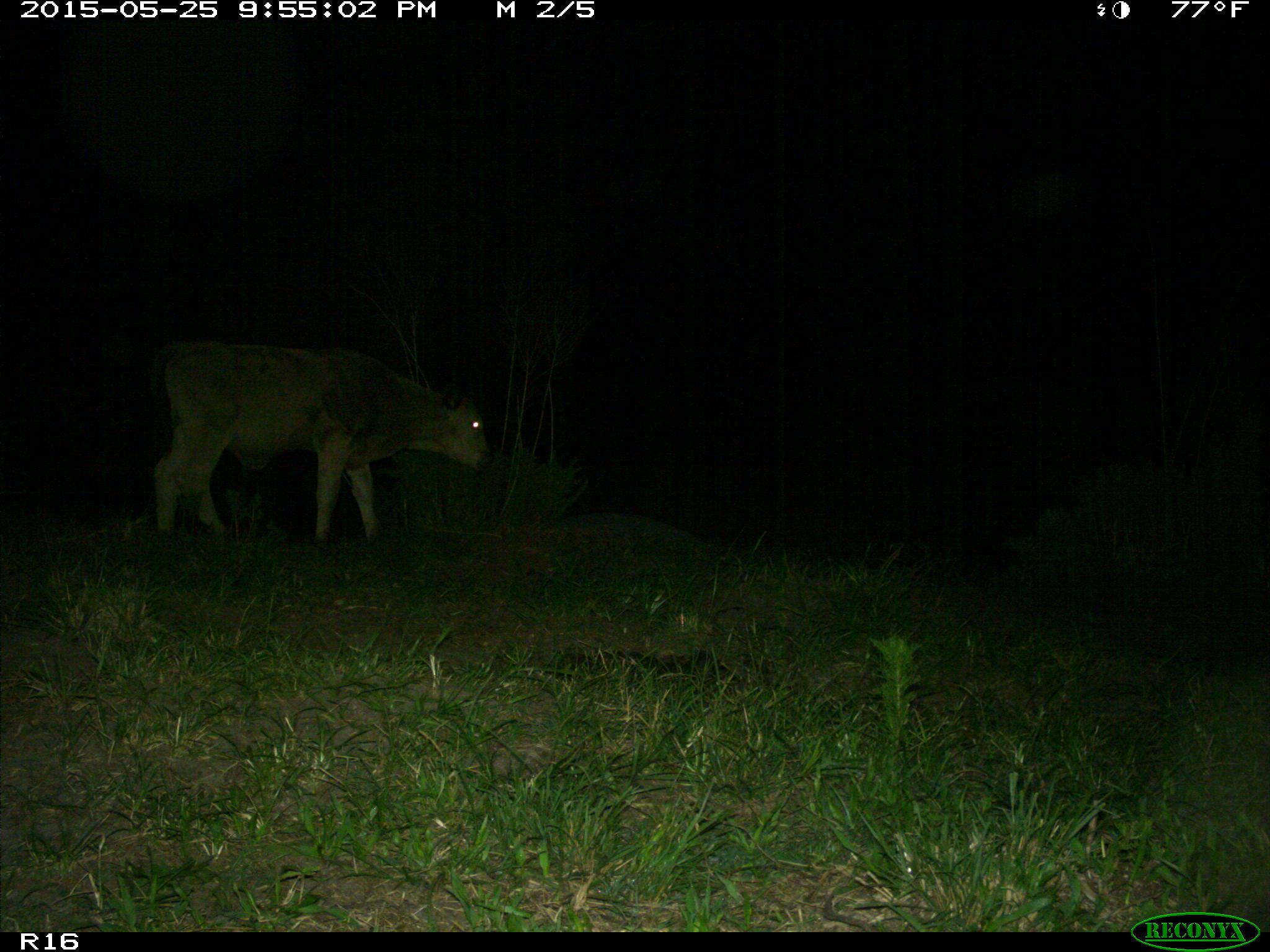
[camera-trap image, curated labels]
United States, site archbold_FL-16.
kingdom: Animalia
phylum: Chordata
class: Mammalia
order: Artiodactyla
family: Bovidae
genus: Bos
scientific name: Bos taurus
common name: domestic cow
Bos taurus (domestic cow).